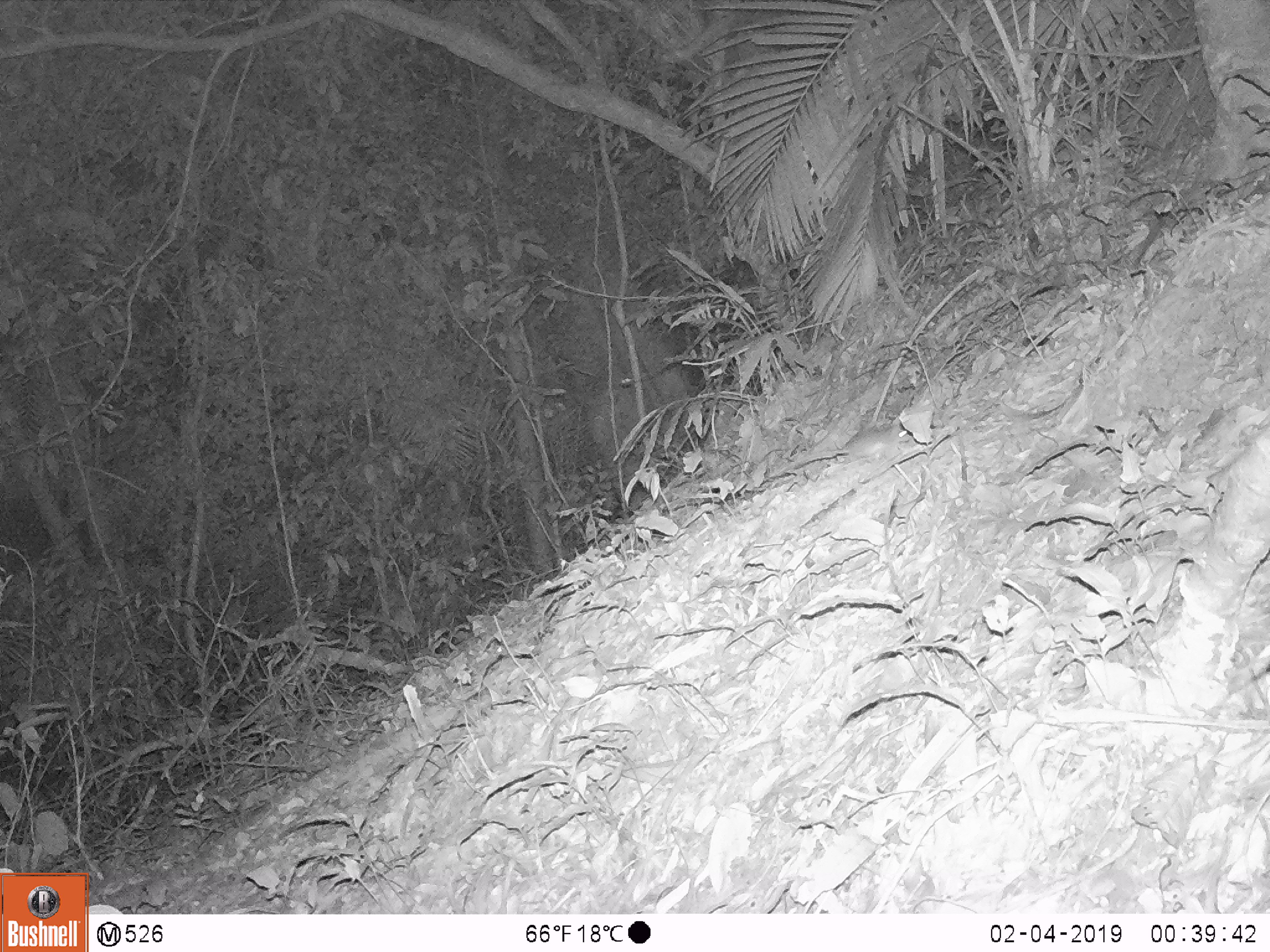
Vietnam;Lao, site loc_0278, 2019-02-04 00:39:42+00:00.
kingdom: Animalia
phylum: Chordata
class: Mammalia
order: Rodentia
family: Muridae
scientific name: Muridae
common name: old-world mice and rats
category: unidentified murid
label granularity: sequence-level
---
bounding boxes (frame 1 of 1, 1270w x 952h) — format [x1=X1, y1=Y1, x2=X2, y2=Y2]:
unidentified murid: [x1=763, y1=424, x2=909, y2=482]